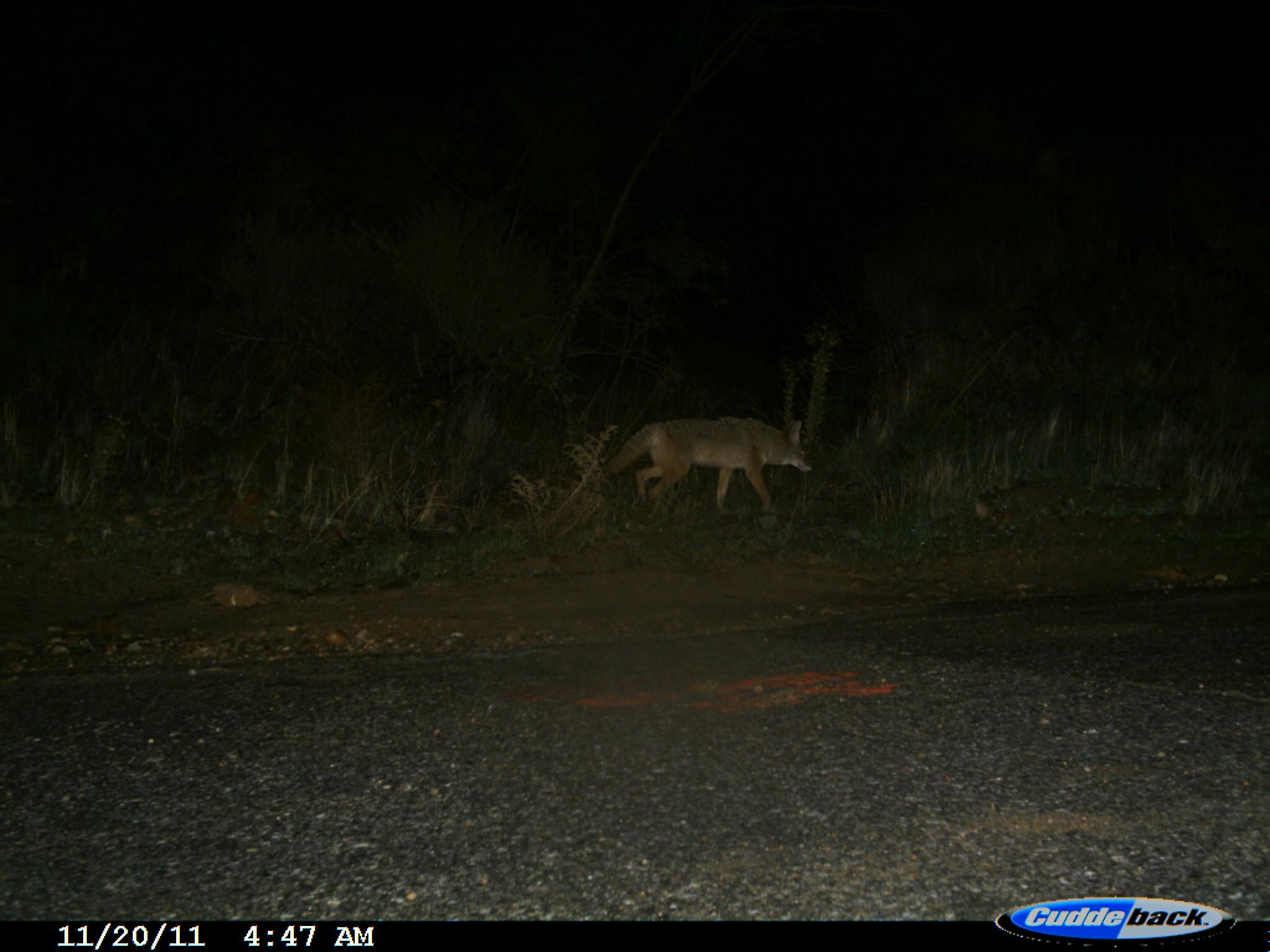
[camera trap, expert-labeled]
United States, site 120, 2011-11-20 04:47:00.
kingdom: Animalia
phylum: Chordata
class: Mammalia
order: Carnivora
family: Canidae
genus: Canis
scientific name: Canis latrans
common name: coyote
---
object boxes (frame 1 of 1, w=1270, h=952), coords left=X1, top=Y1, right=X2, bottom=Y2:
coyote: left=605, top=403, right=829, bottom=522